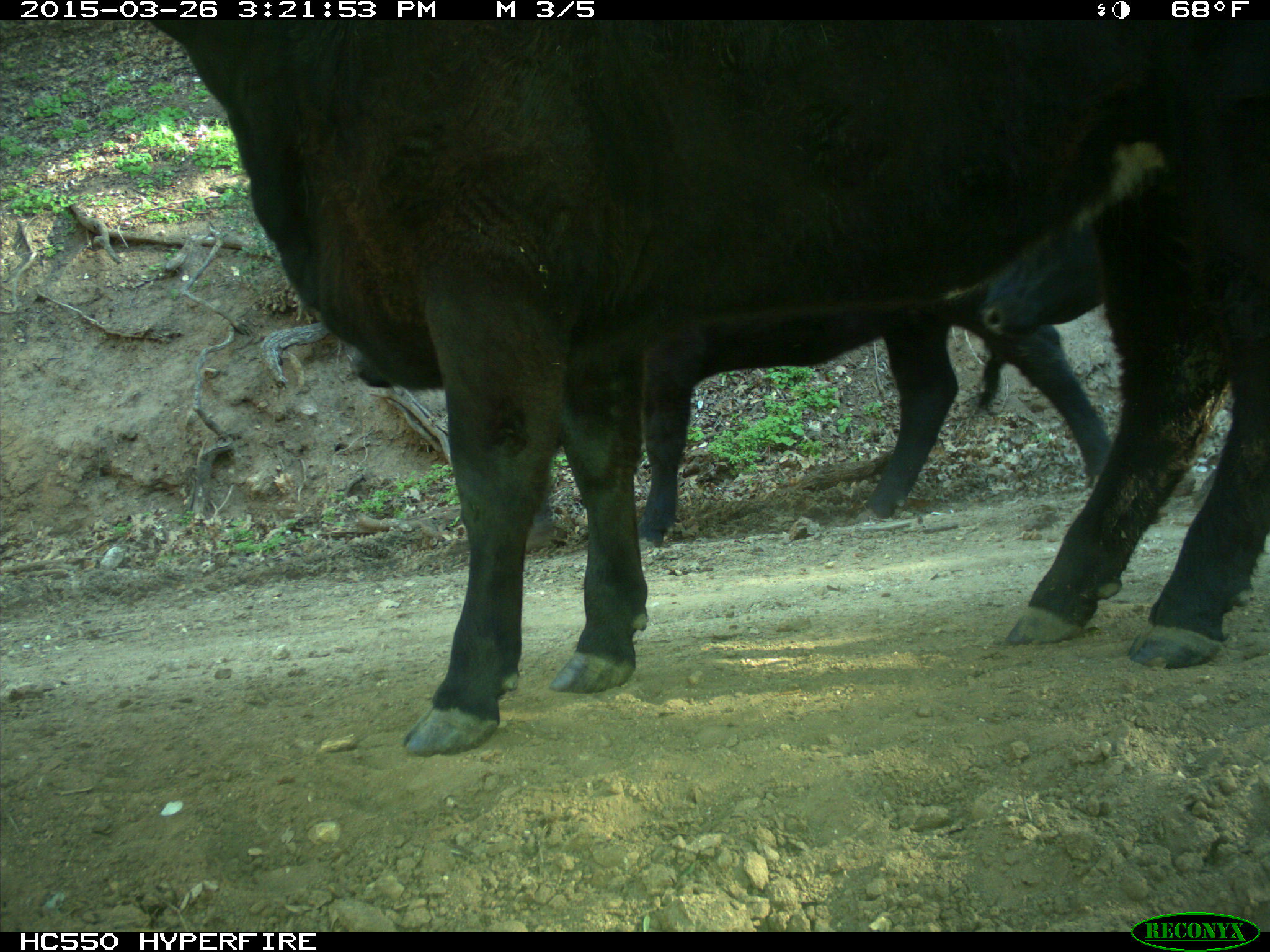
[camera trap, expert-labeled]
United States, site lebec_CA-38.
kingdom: Animalia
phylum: Chordata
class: Mammalia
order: Artiodactyla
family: Bovidae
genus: Bos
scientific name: Bos taurus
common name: domestic cow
Bos taurus (domestic cow).